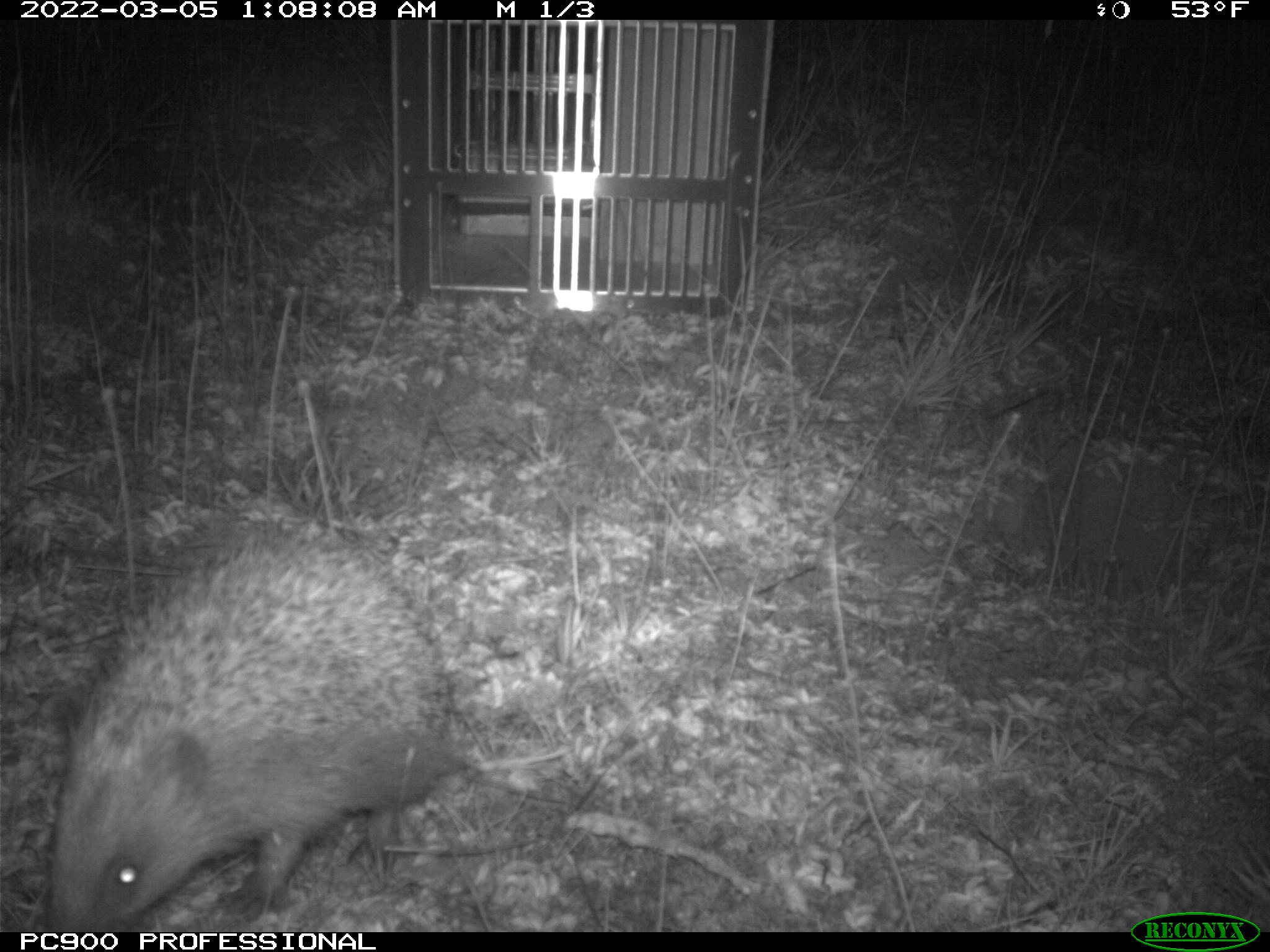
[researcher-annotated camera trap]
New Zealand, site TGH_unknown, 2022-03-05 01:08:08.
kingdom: Animalia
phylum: Chordata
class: Mammalia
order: Eulipotyphla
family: Erinaceidae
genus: Erinaceus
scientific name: Erinaceus europaeus europaeus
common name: european hedgehog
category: hedgehog